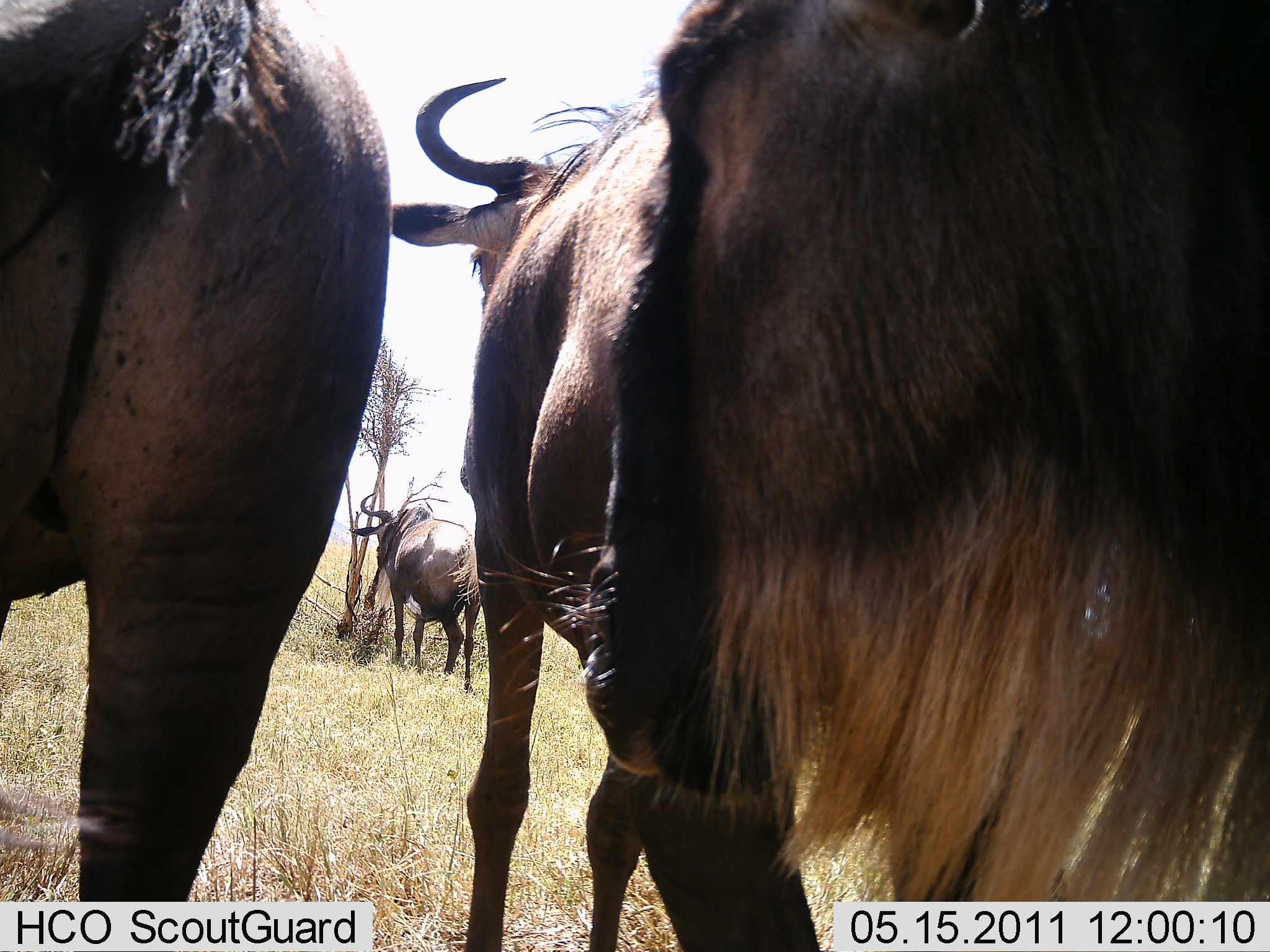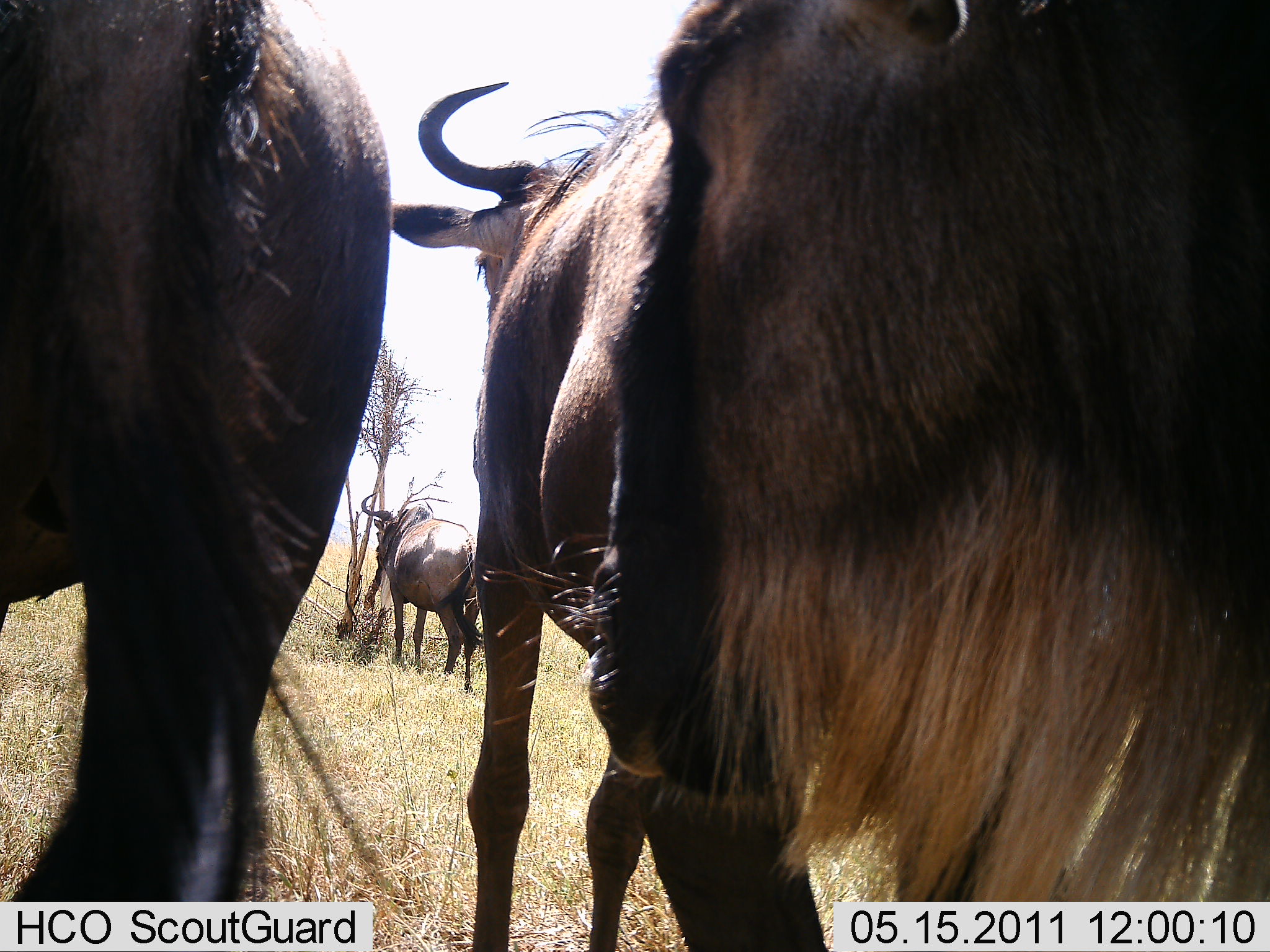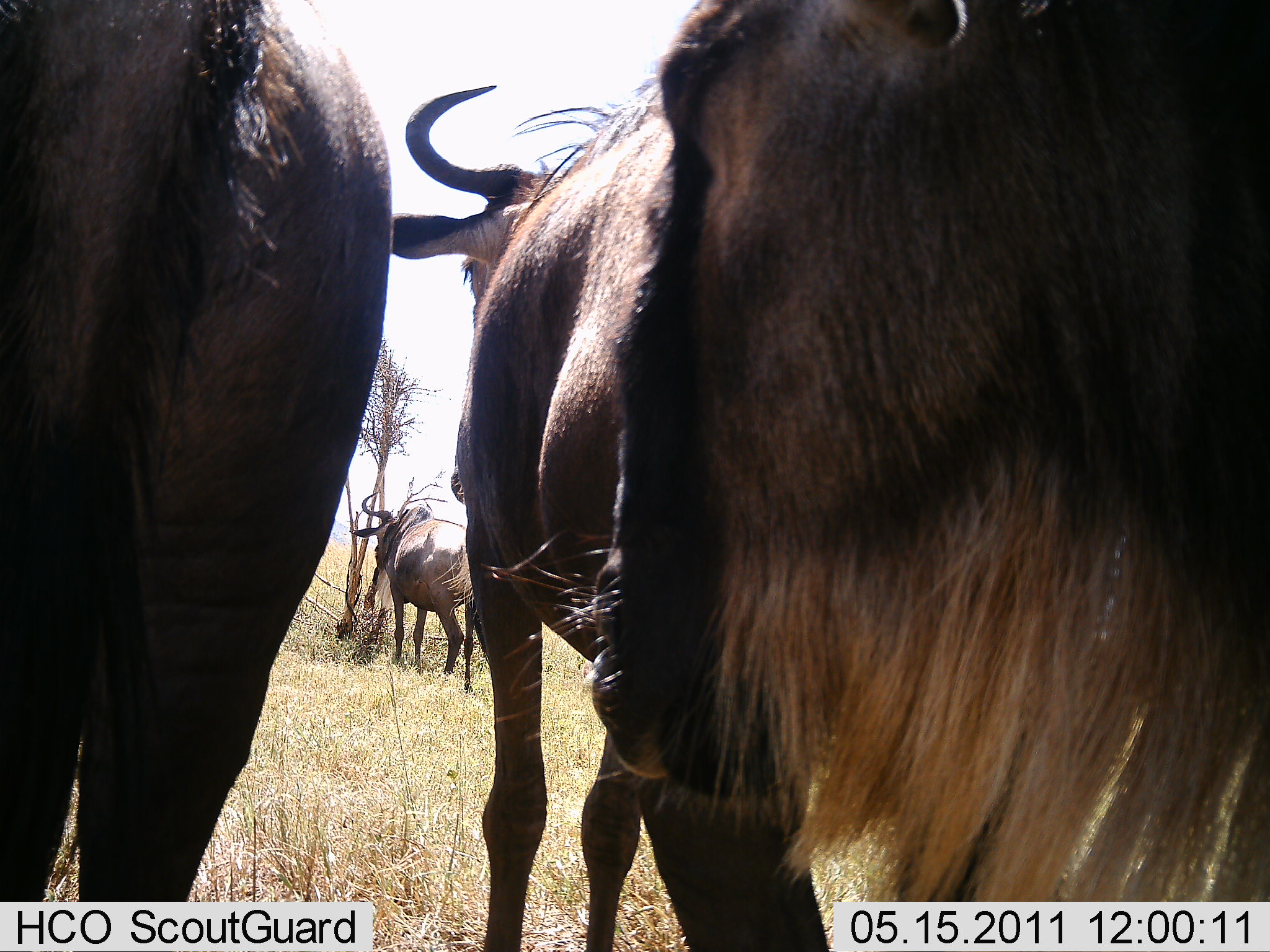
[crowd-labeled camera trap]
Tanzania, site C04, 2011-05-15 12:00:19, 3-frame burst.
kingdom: Animalia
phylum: Chordata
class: Mammalia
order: Artiodactyla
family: Bovidae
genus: Connochaetes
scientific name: Connochaetes taurinus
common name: blue wildebeest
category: wildebeest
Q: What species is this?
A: Wildebeest (blue wildebeest) (Connochaetes taurinus).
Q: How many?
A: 4.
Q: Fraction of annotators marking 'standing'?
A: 92%.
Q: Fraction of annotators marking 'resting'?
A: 0%.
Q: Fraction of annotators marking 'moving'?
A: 8%.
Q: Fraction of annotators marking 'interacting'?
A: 0%.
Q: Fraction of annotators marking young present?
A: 0%.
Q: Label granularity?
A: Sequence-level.